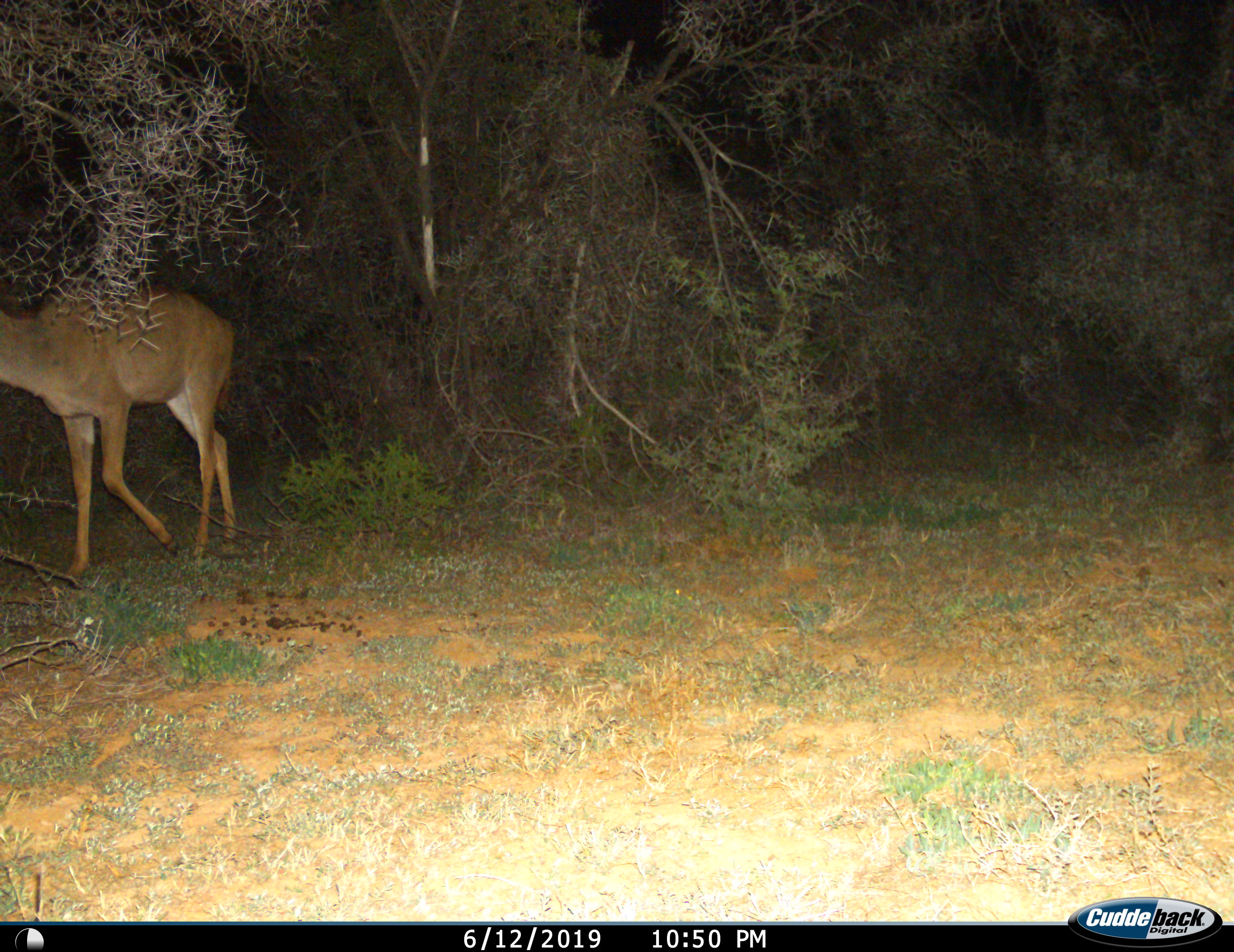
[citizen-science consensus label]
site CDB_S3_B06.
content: unidentified animal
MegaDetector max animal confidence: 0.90